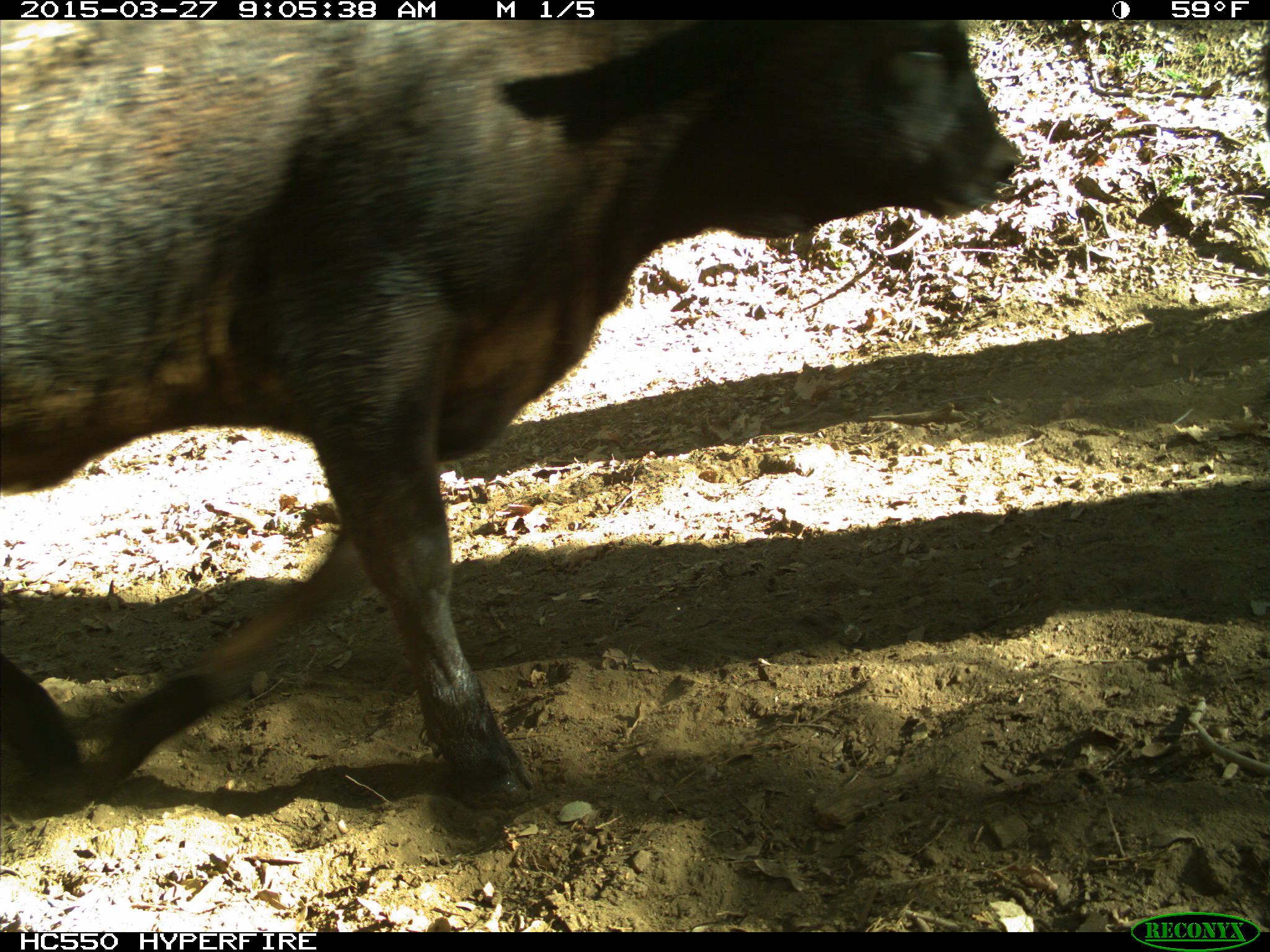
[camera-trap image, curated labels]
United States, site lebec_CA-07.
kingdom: Animalia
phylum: Chordata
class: Mammalia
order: Artiodactyla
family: Bovidae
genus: Bos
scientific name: Bos taurus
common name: domestic cow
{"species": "Bos taurus (domestic cow)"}